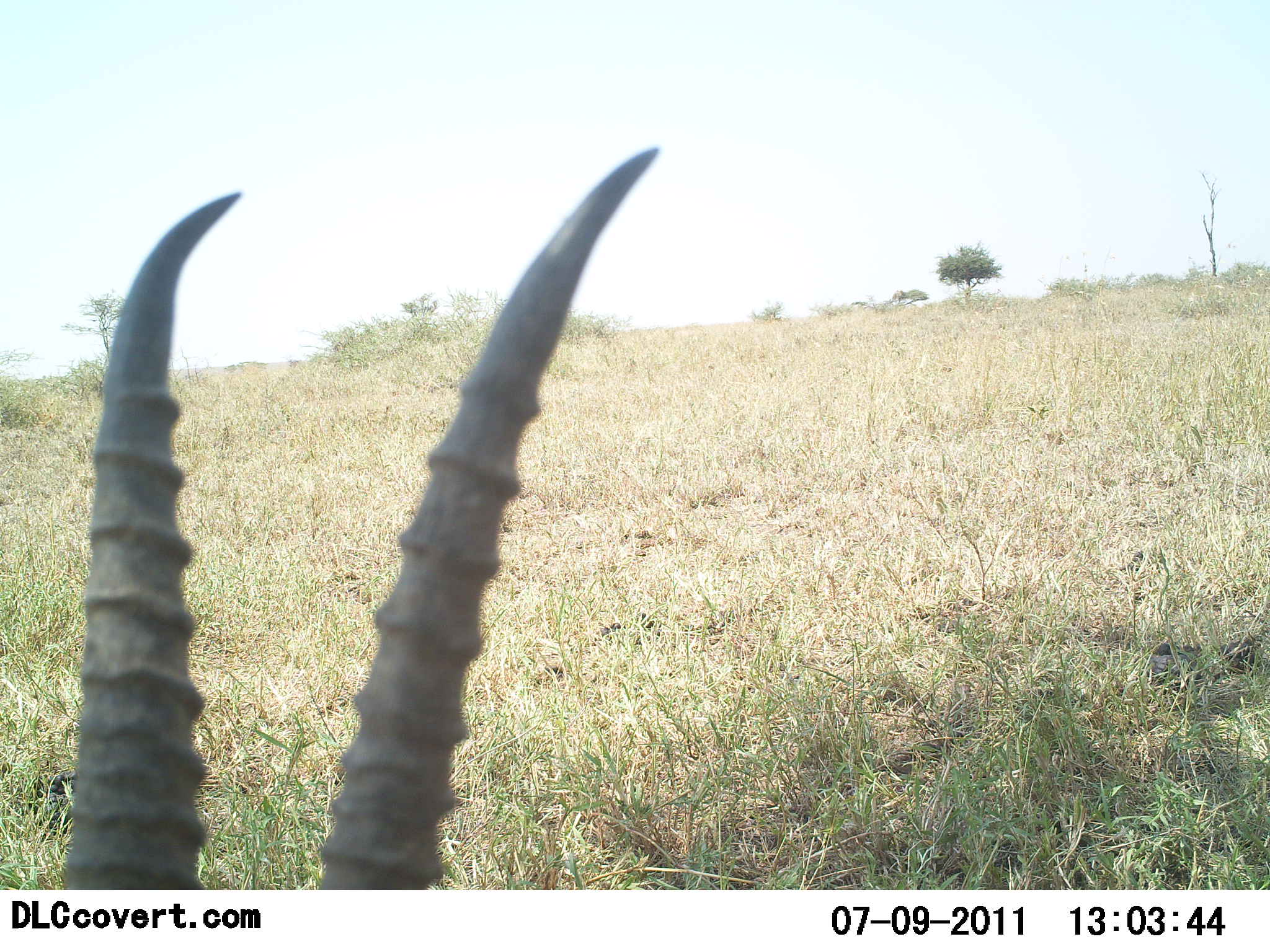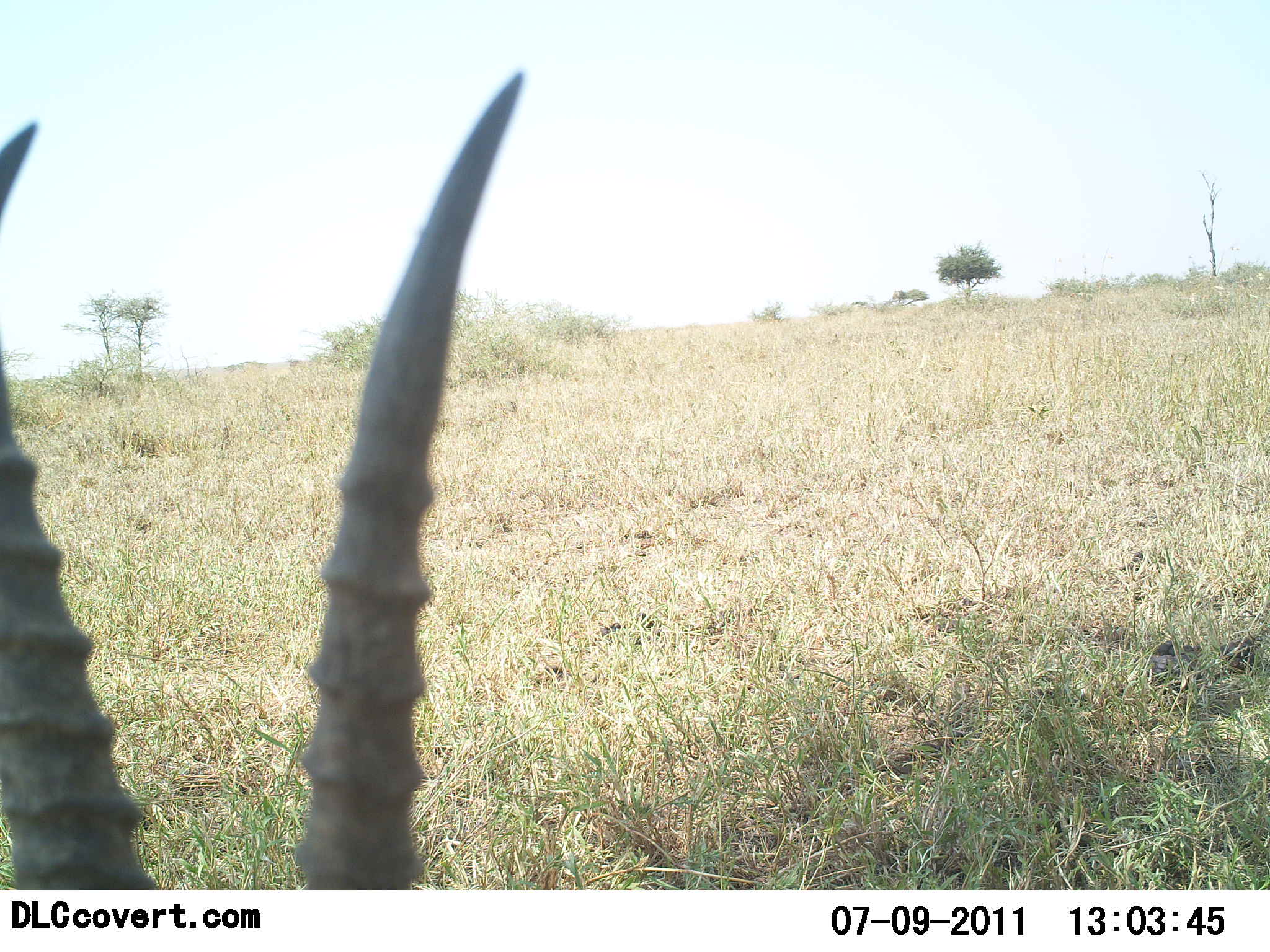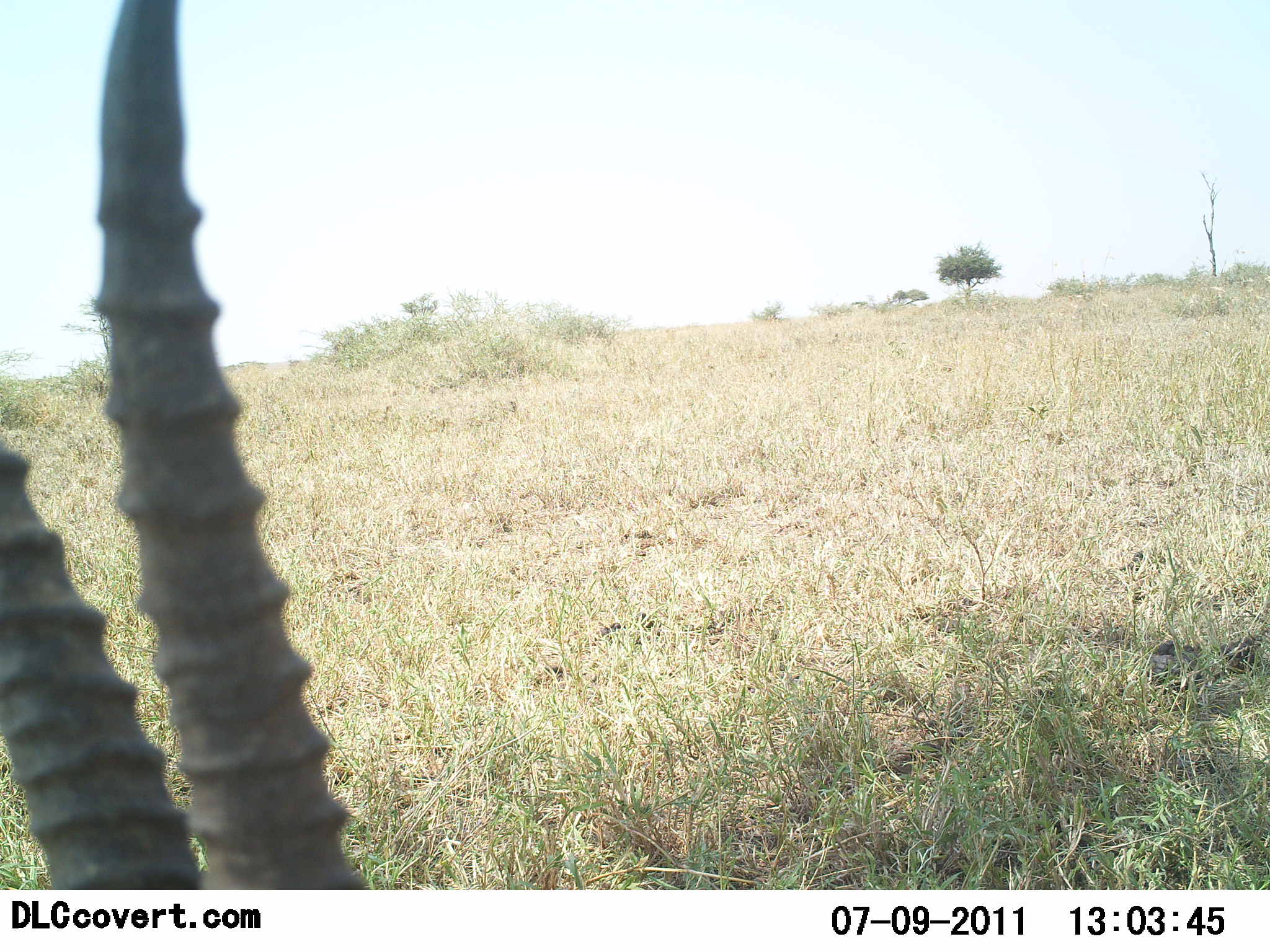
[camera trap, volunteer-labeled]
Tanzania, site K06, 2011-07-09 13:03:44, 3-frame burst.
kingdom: Animalia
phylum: Chordata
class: Mammalia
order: Artiodactyla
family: Bovidae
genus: Nanger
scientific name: Nanger granti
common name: grant's gazelle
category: gazellegrants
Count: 1.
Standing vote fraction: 75%.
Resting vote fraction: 0%.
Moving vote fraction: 25%.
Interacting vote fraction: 0%.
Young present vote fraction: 0%.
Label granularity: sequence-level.